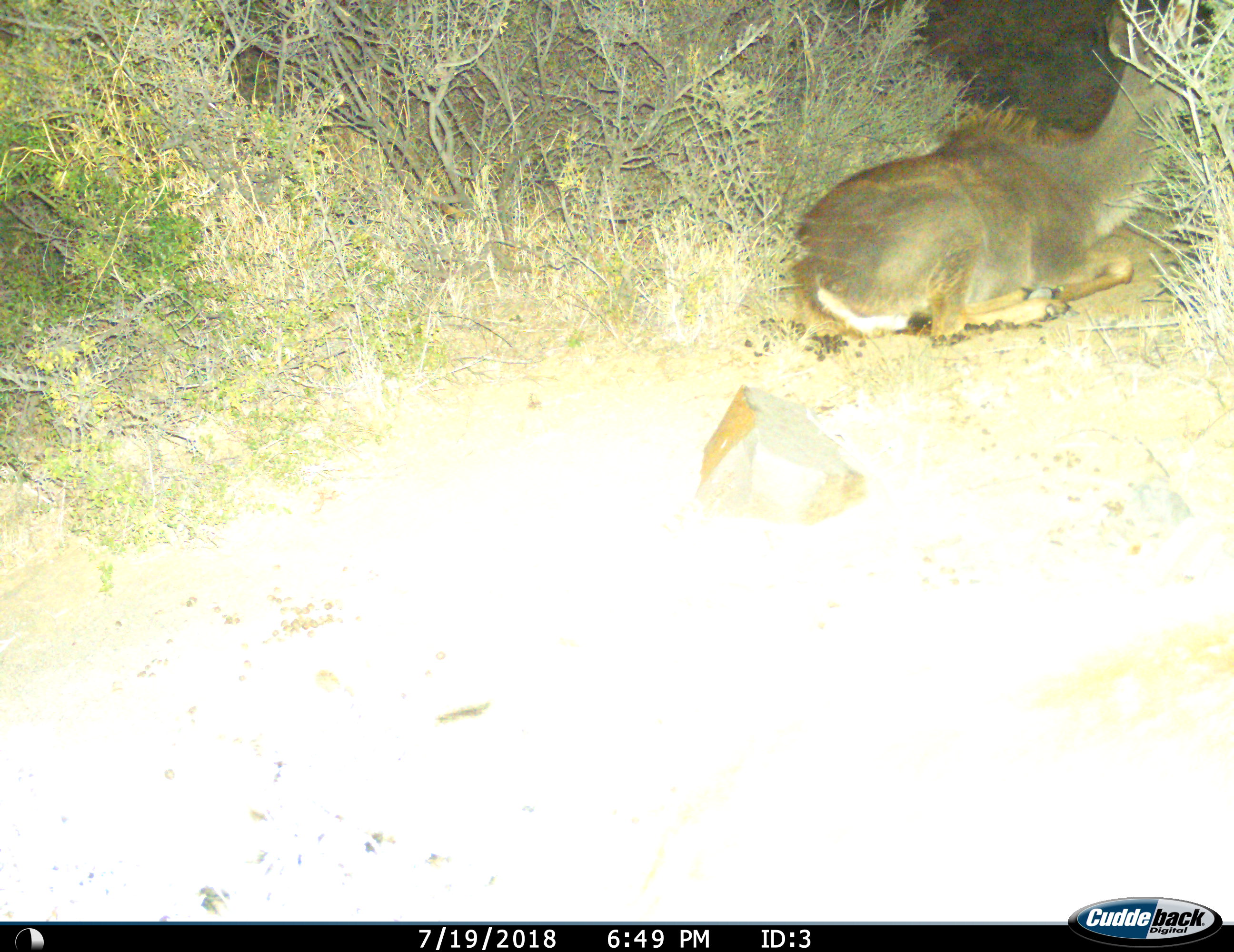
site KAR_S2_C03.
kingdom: Animalia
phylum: Chordata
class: Mammalia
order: Artiodactyla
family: Bovidae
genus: Tragelaphus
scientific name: Tragelaphus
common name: kudu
Kudu (Tragelaphus), count 1. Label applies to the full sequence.